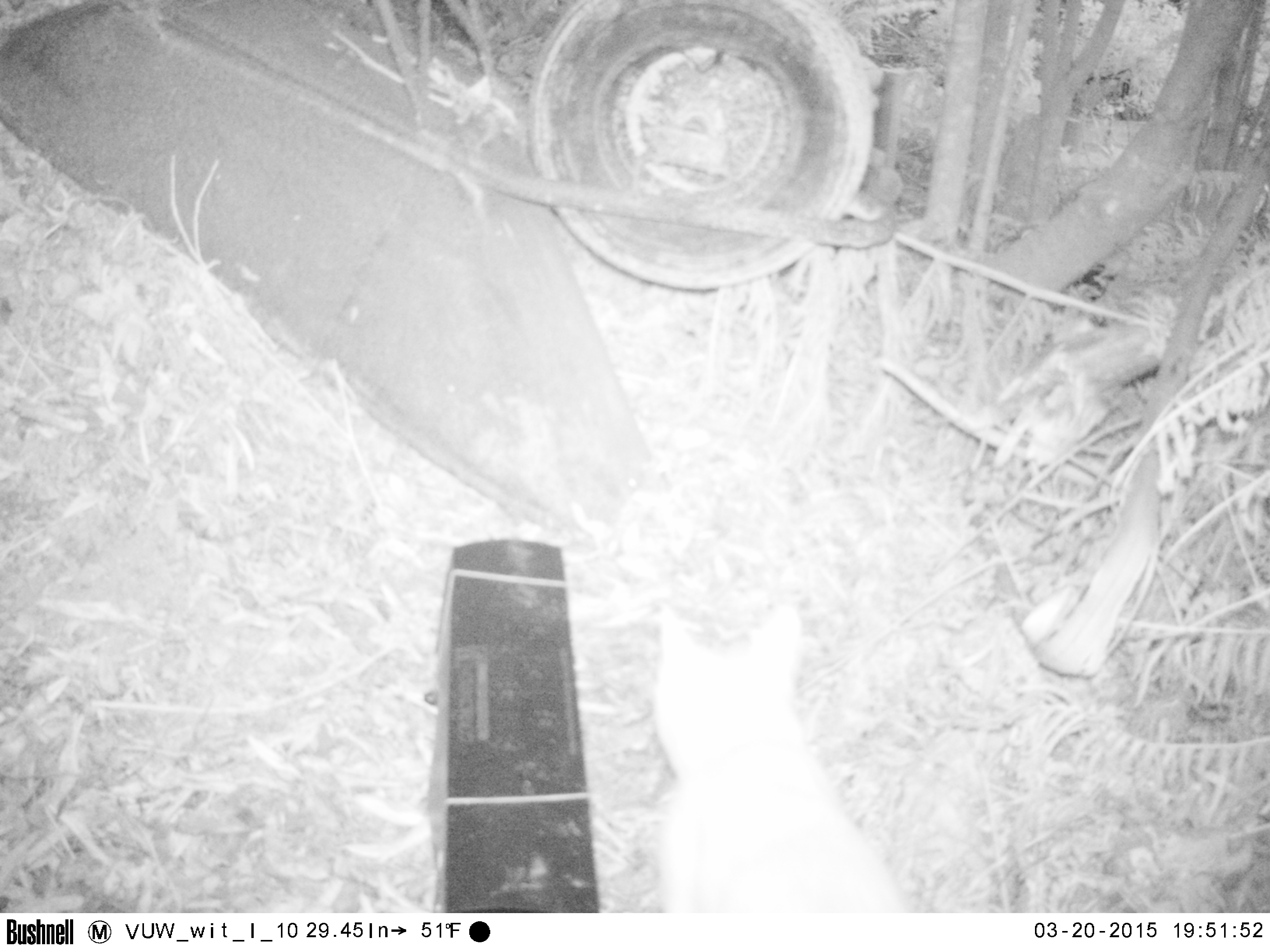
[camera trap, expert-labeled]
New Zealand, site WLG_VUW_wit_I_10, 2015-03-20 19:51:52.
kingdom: Animalia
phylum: Chordata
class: Mammalia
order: Carnivora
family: Felidae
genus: Felis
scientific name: Felis catus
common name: domestic cat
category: cat